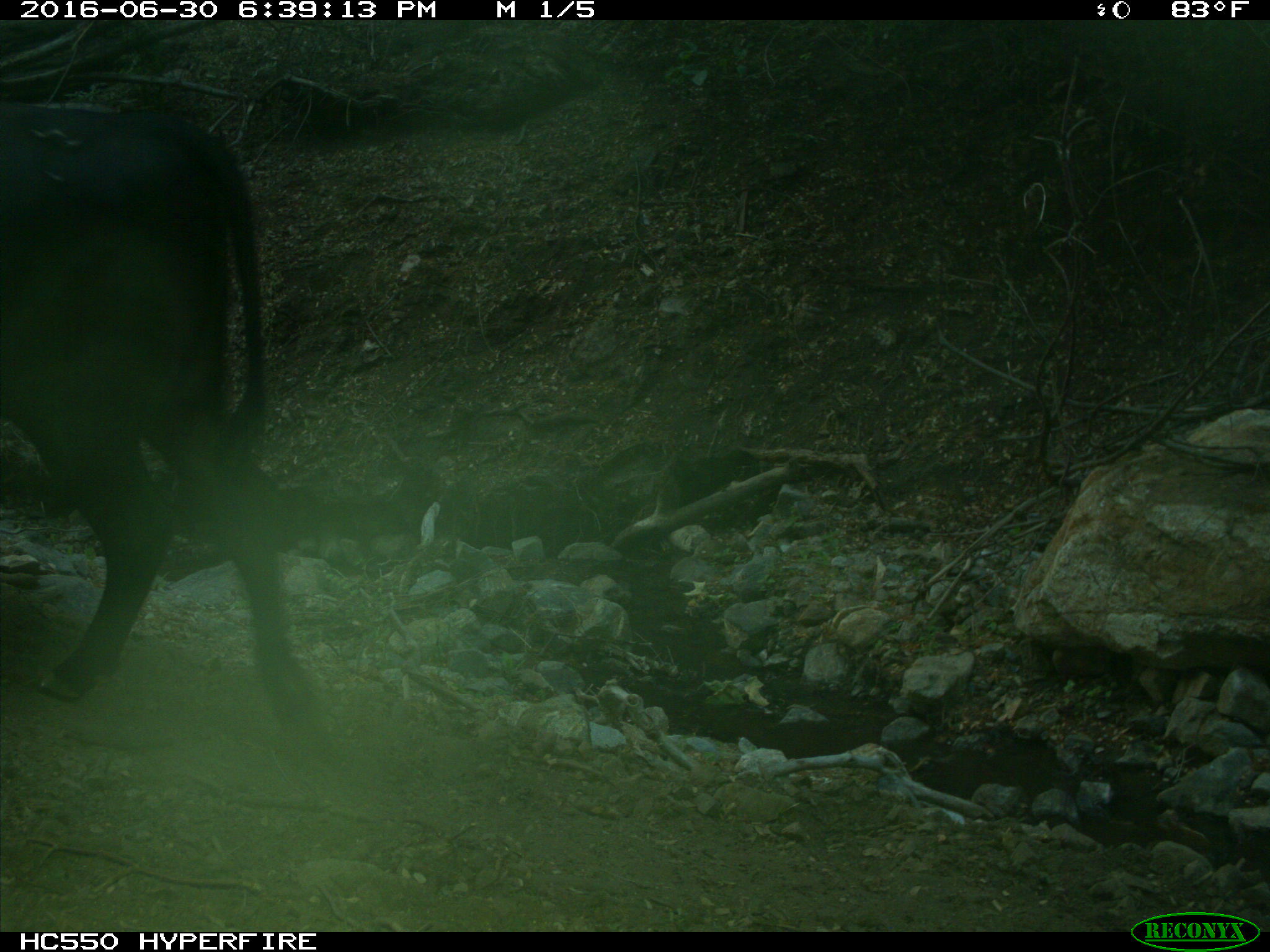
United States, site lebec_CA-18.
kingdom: Animalia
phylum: Chordata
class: Mammalia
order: Artiodactyla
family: Bovidae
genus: Bos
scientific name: Bos taurus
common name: domestic cow